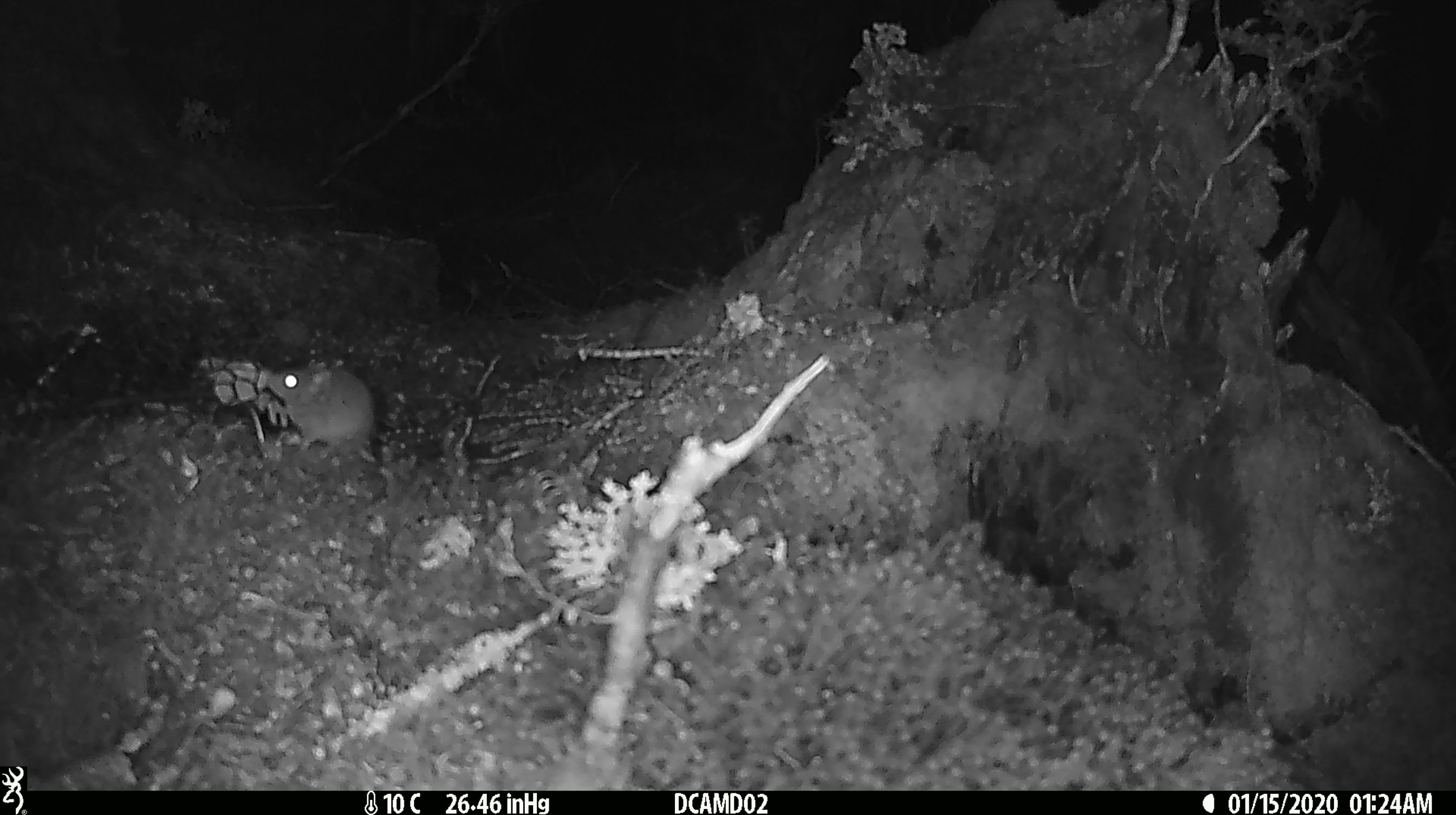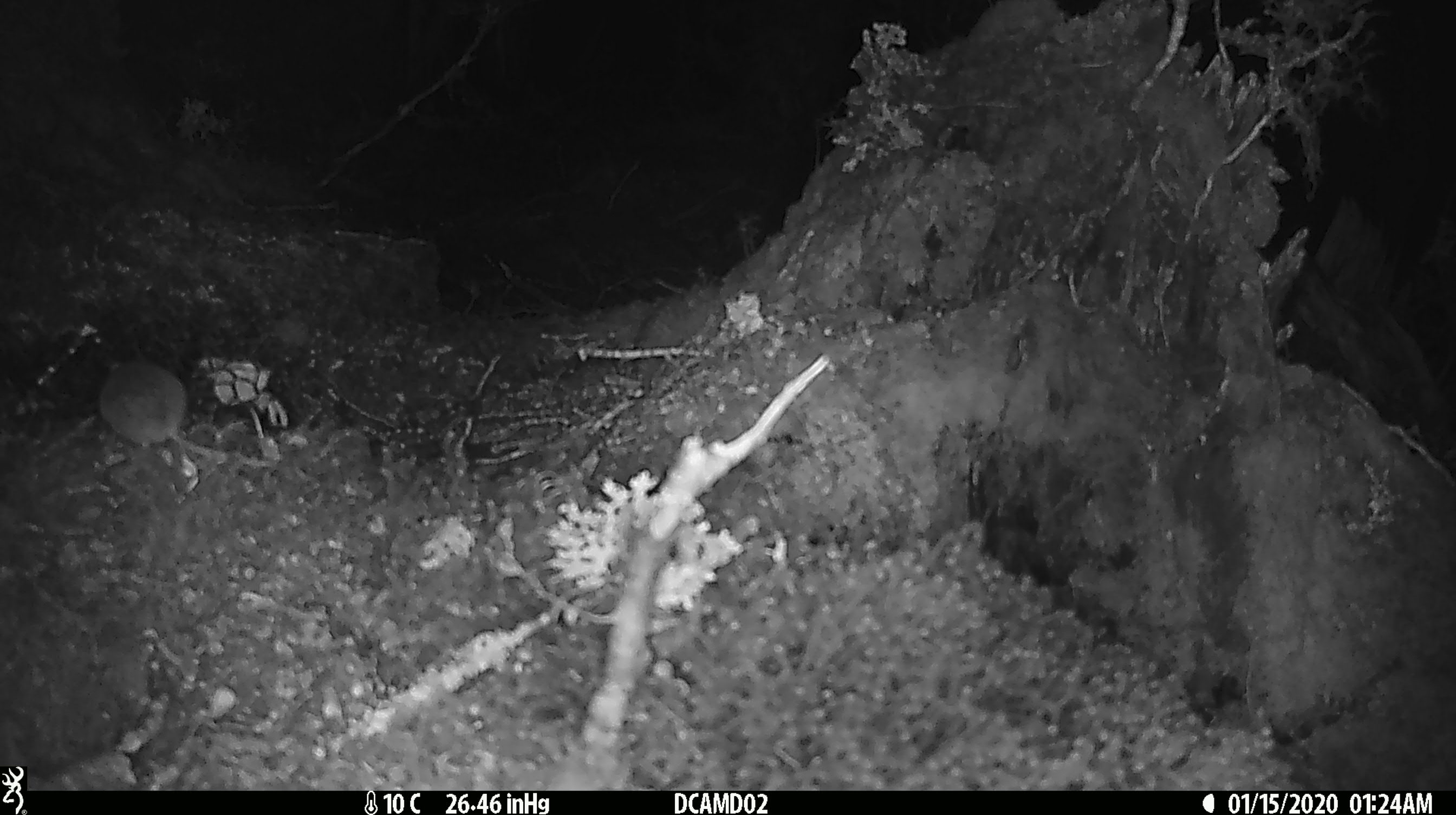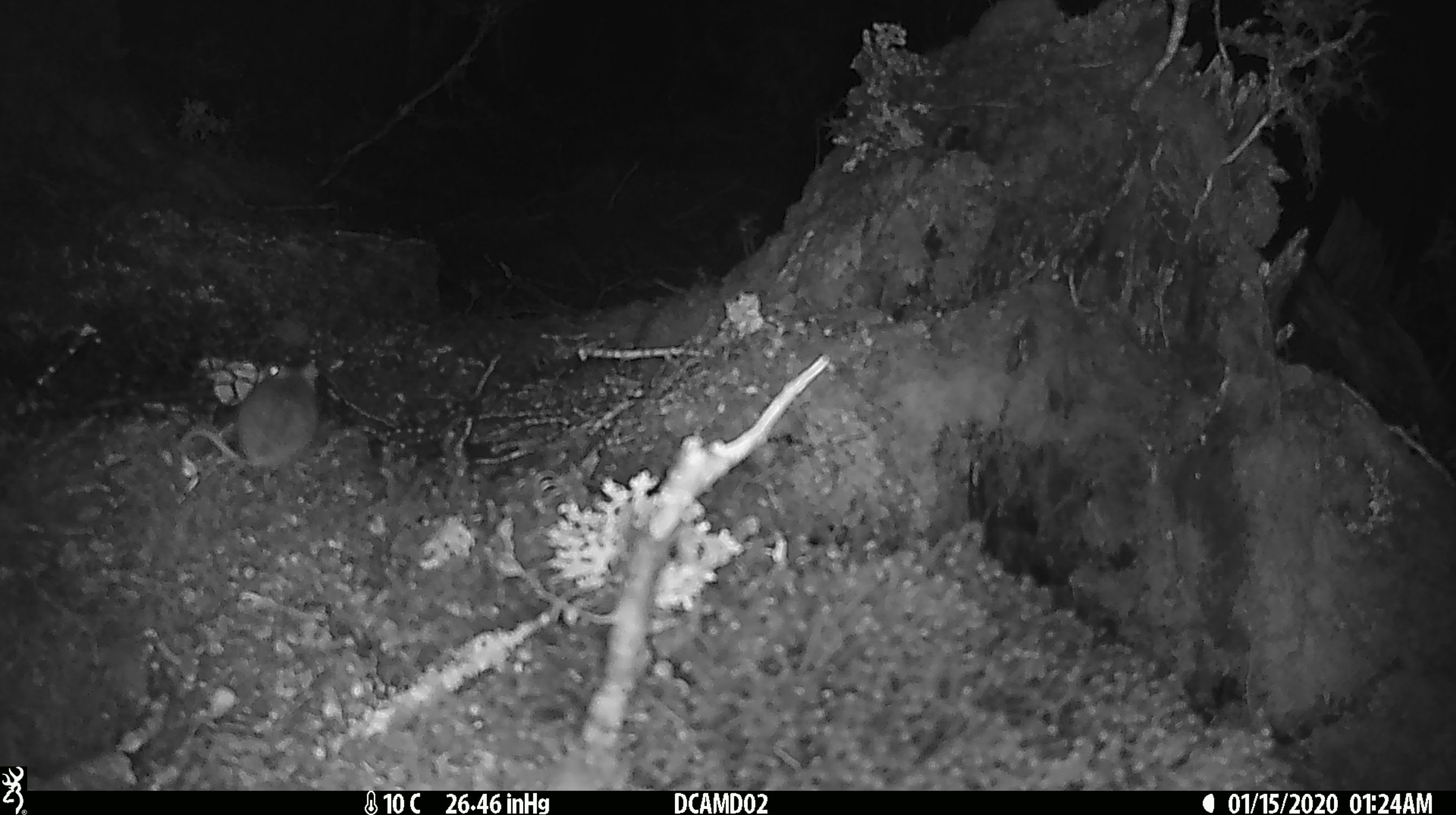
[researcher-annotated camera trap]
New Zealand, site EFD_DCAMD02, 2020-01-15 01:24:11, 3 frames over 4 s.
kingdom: Animalia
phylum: Chordata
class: Mammalia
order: Rodentia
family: Muridae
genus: Mus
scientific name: Mus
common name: mouse